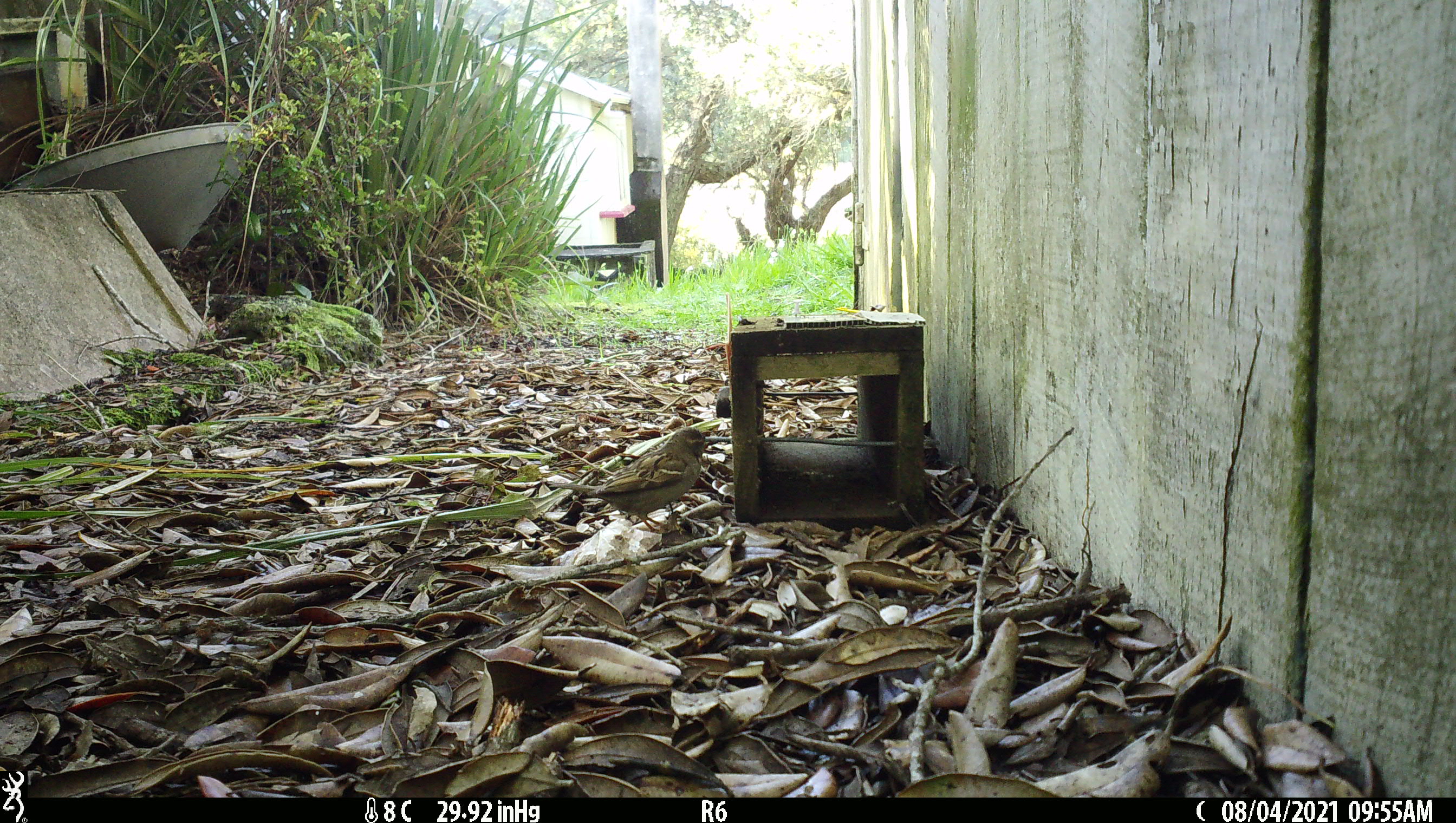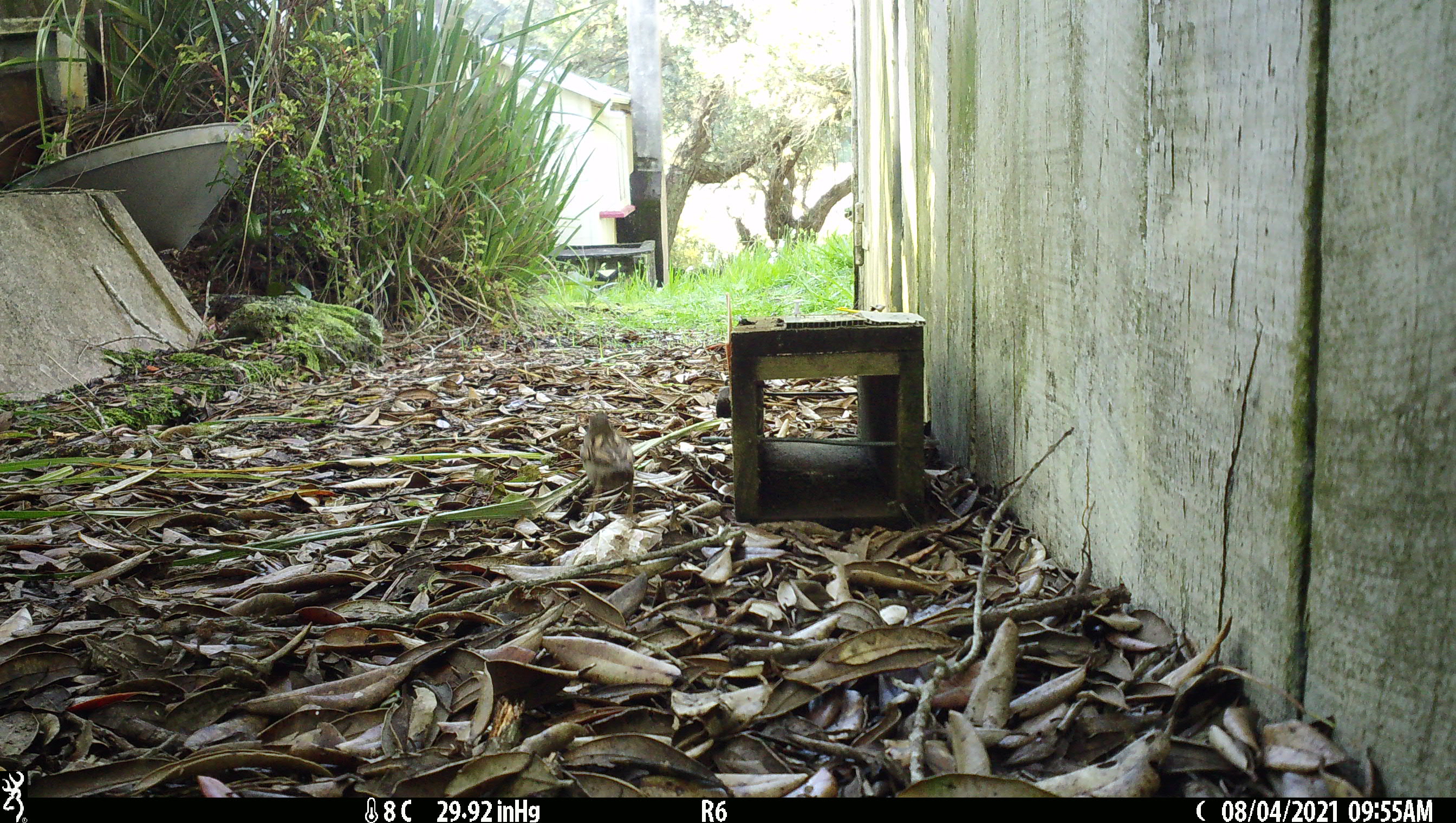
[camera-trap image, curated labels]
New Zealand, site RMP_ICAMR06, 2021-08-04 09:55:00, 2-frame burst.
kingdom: Animalia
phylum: Chordata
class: Aves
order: Passeriformes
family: Passeridae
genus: Passer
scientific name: Passer domesticus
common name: house sparrow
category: sparrow